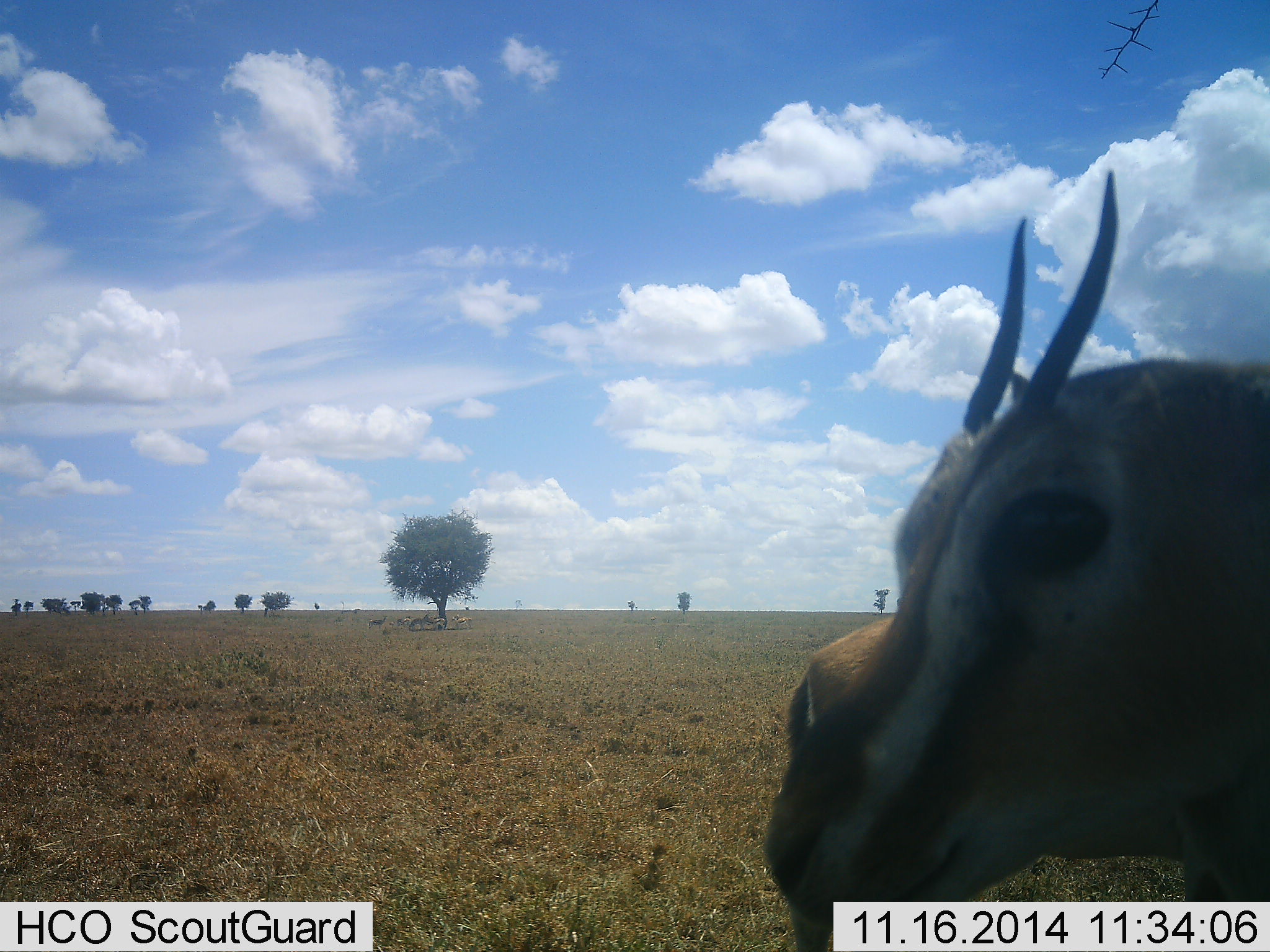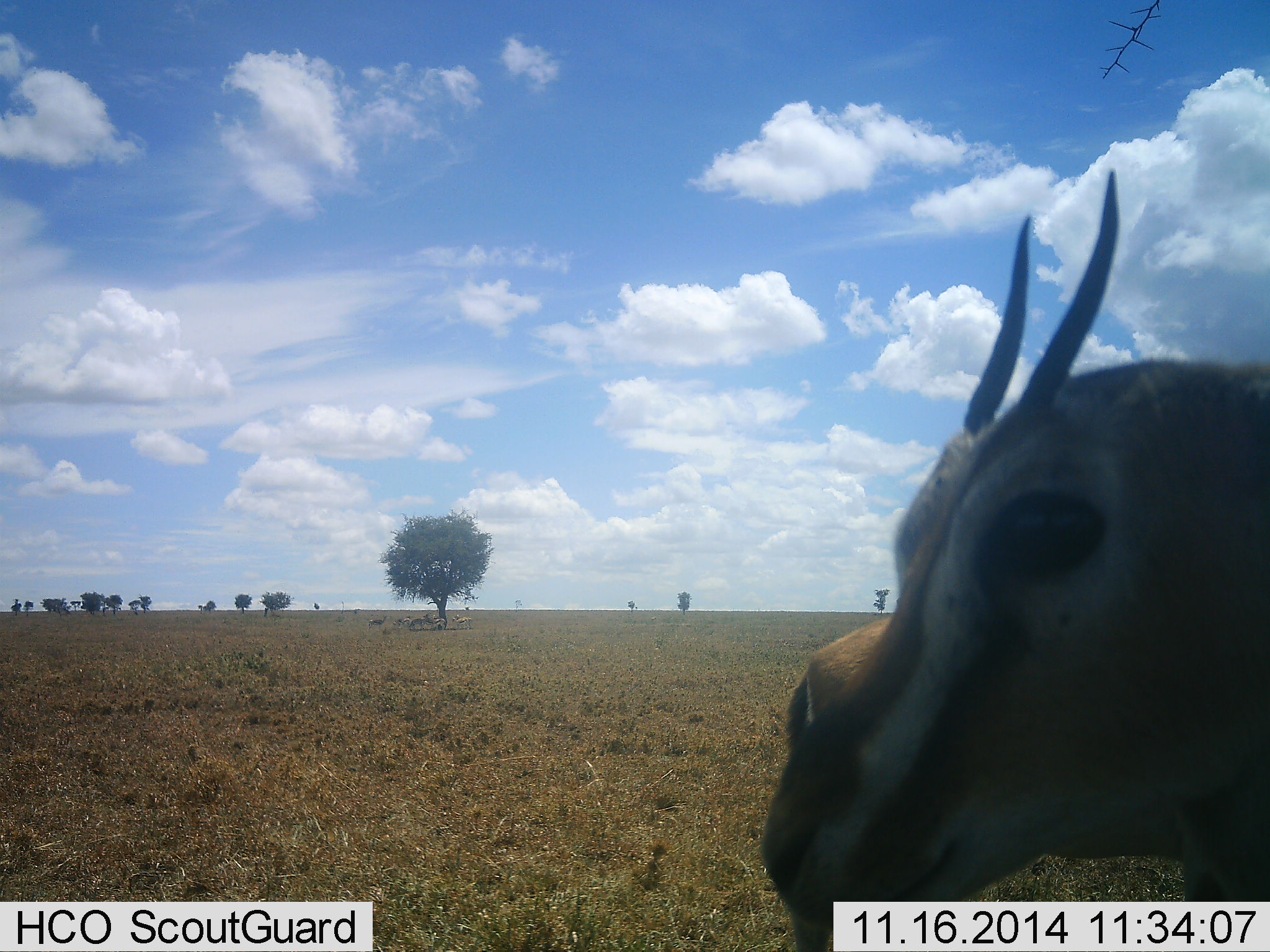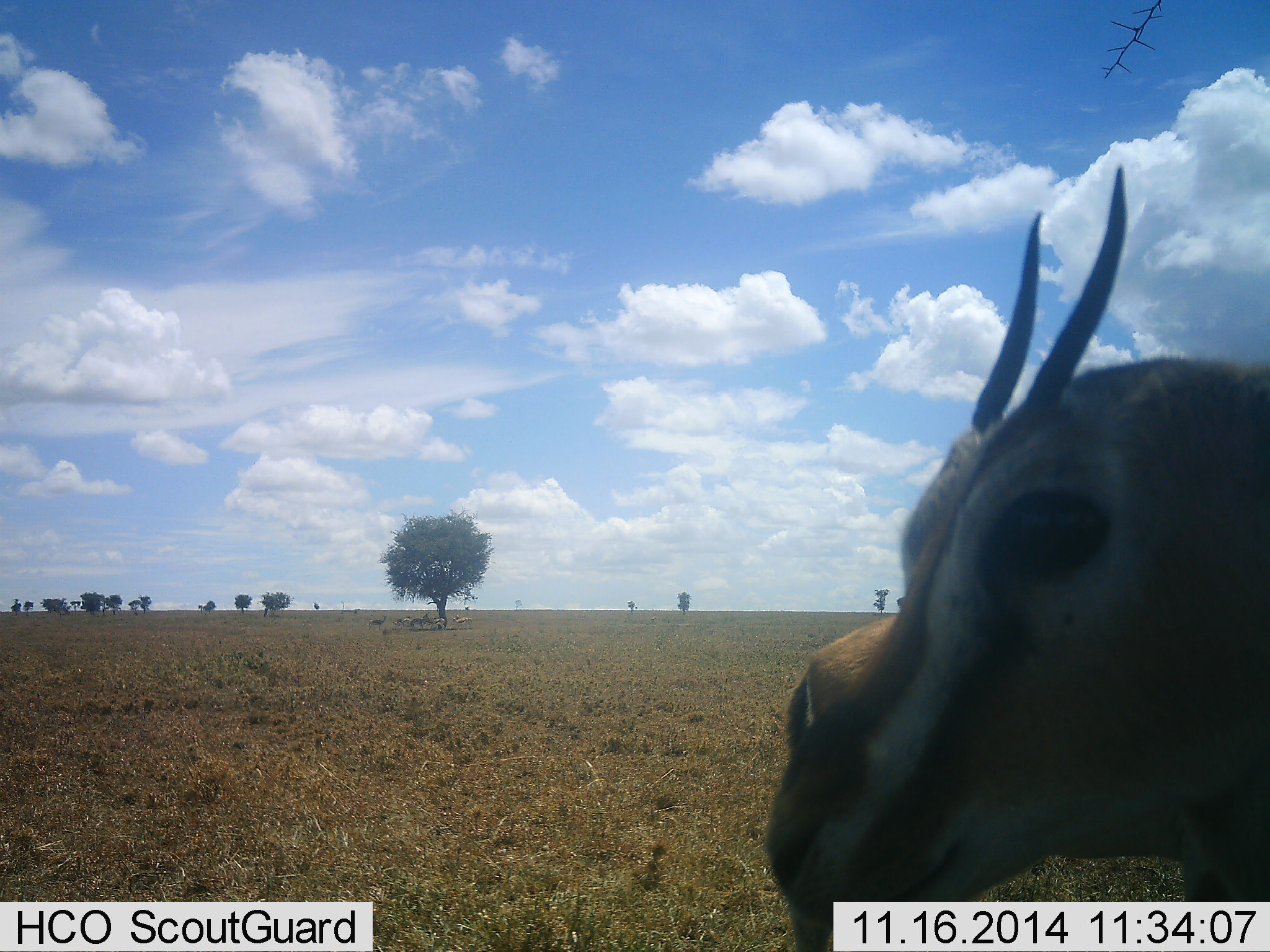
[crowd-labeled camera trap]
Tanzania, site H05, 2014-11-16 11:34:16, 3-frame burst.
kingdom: Animalia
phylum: Chordata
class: Mammalia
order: Artiodactyla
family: Bovidae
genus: Eudorcas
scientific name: Eudorcas thomsonii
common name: thomson's gazelle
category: gazellethomsons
Gazellethomsons (thomson's gazelle) (Eudorcas thomsonii), count 2. Behavior (volunteer vote fractions): standing 90%, resting 20%, moving 0%, interacting 0%. Young present (vote fraction): 0%. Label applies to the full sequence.